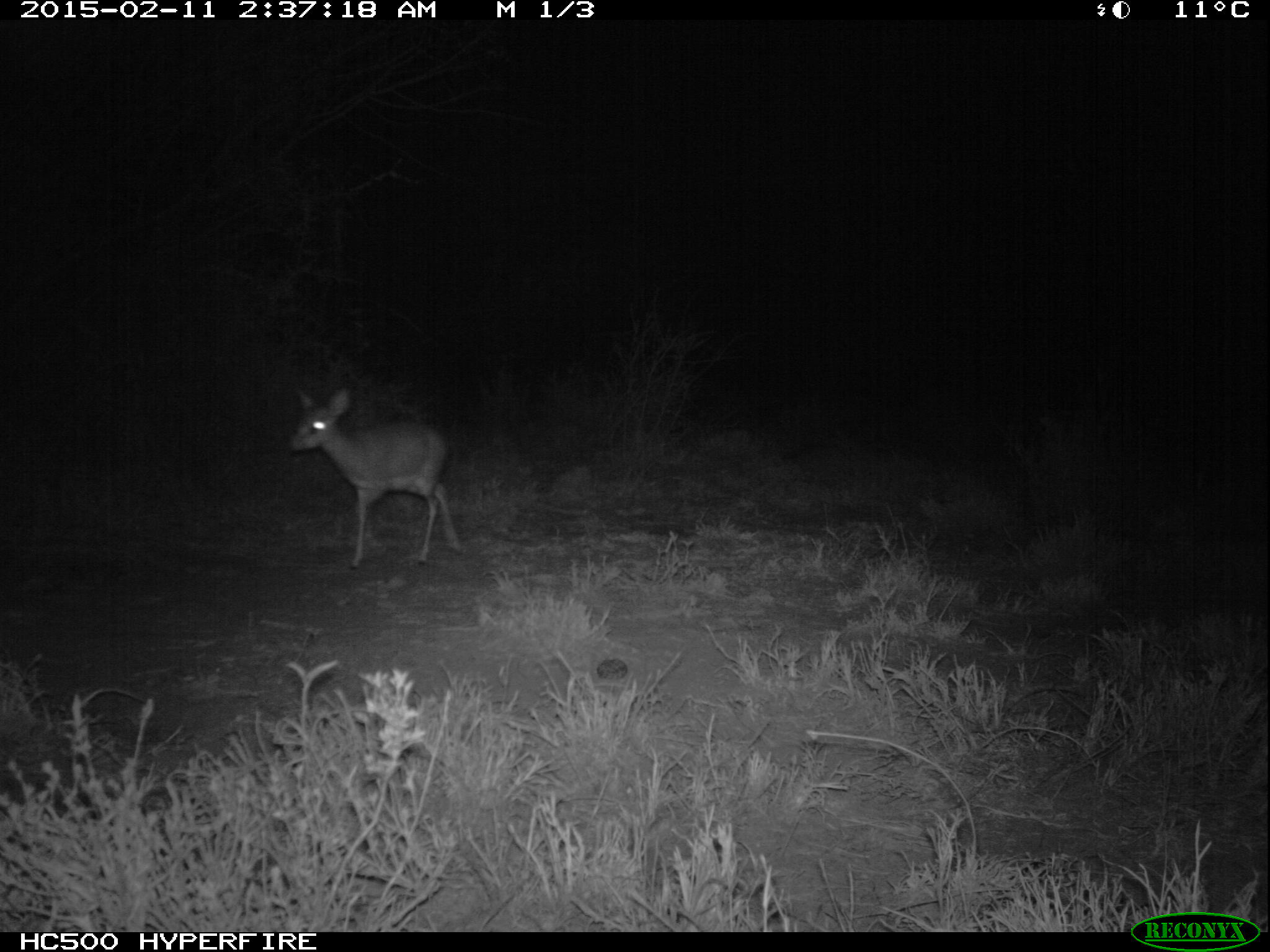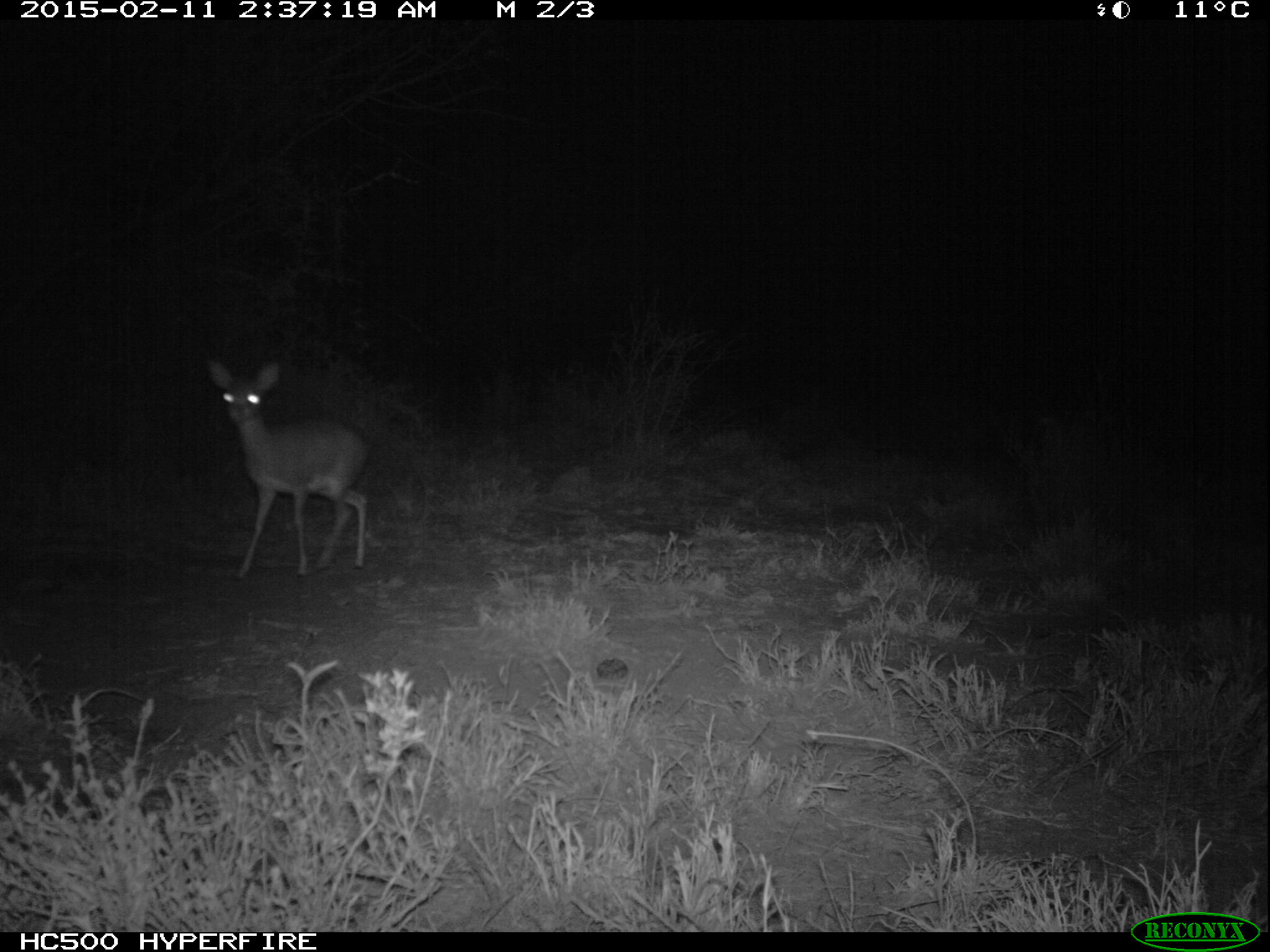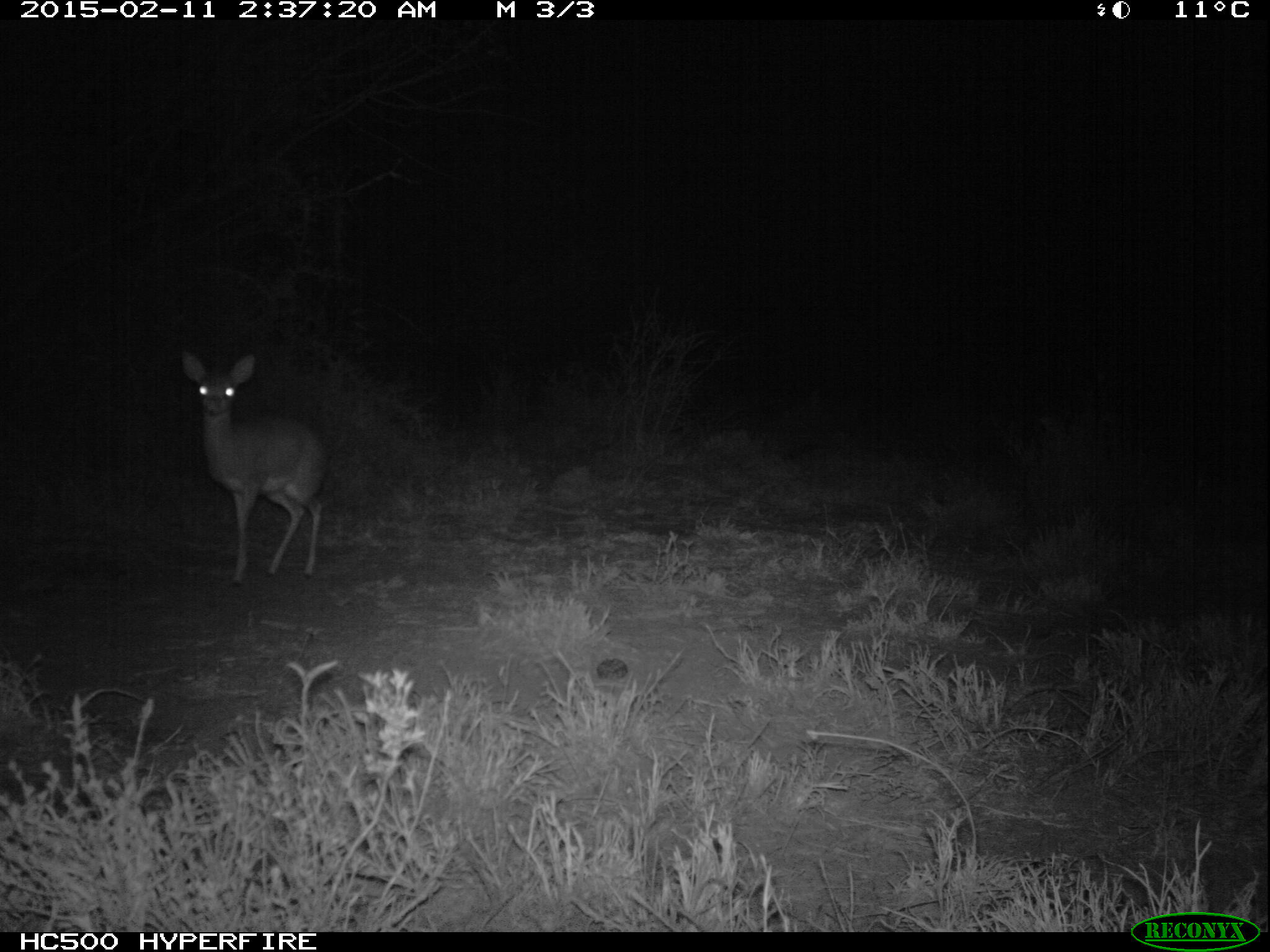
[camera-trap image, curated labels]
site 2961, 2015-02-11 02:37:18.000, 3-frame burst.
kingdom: Animalia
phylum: Chordata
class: Mammalia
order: Artiodactyla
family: Bovidae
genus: Madoqua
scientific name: Madoqua guentheri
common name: günther's dik-dik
Madoqua guentheri (günther's dik-dik), count 1.